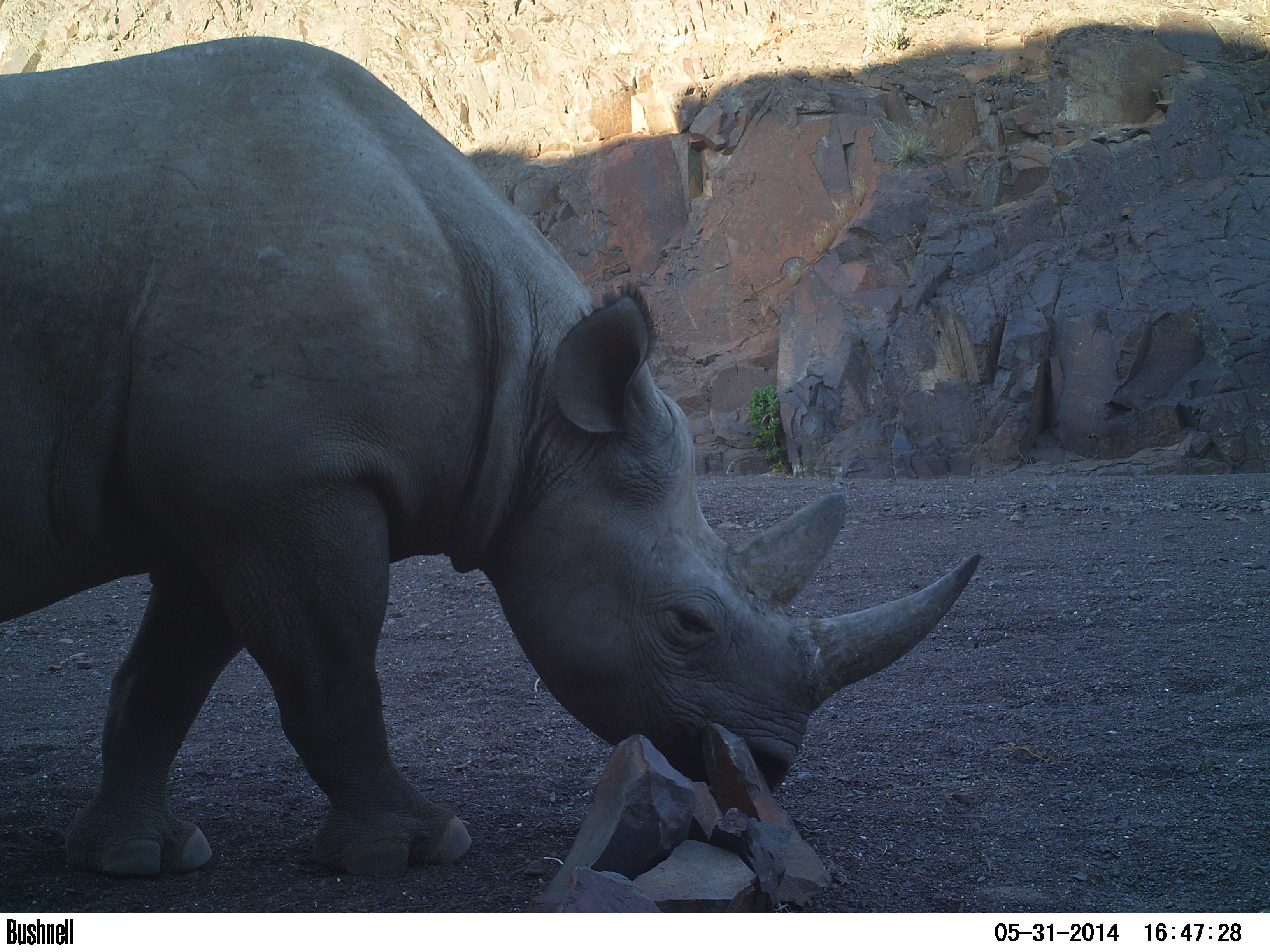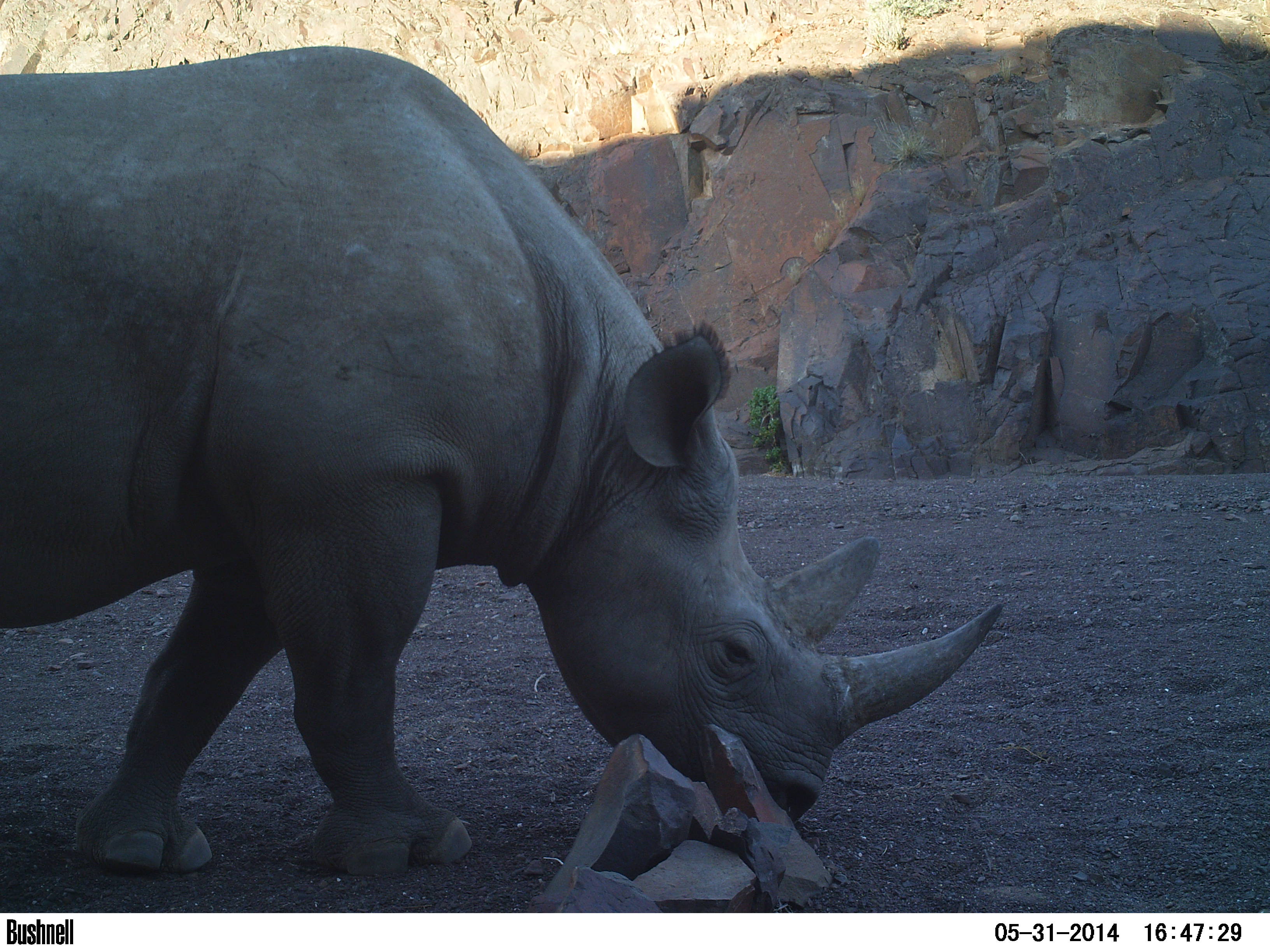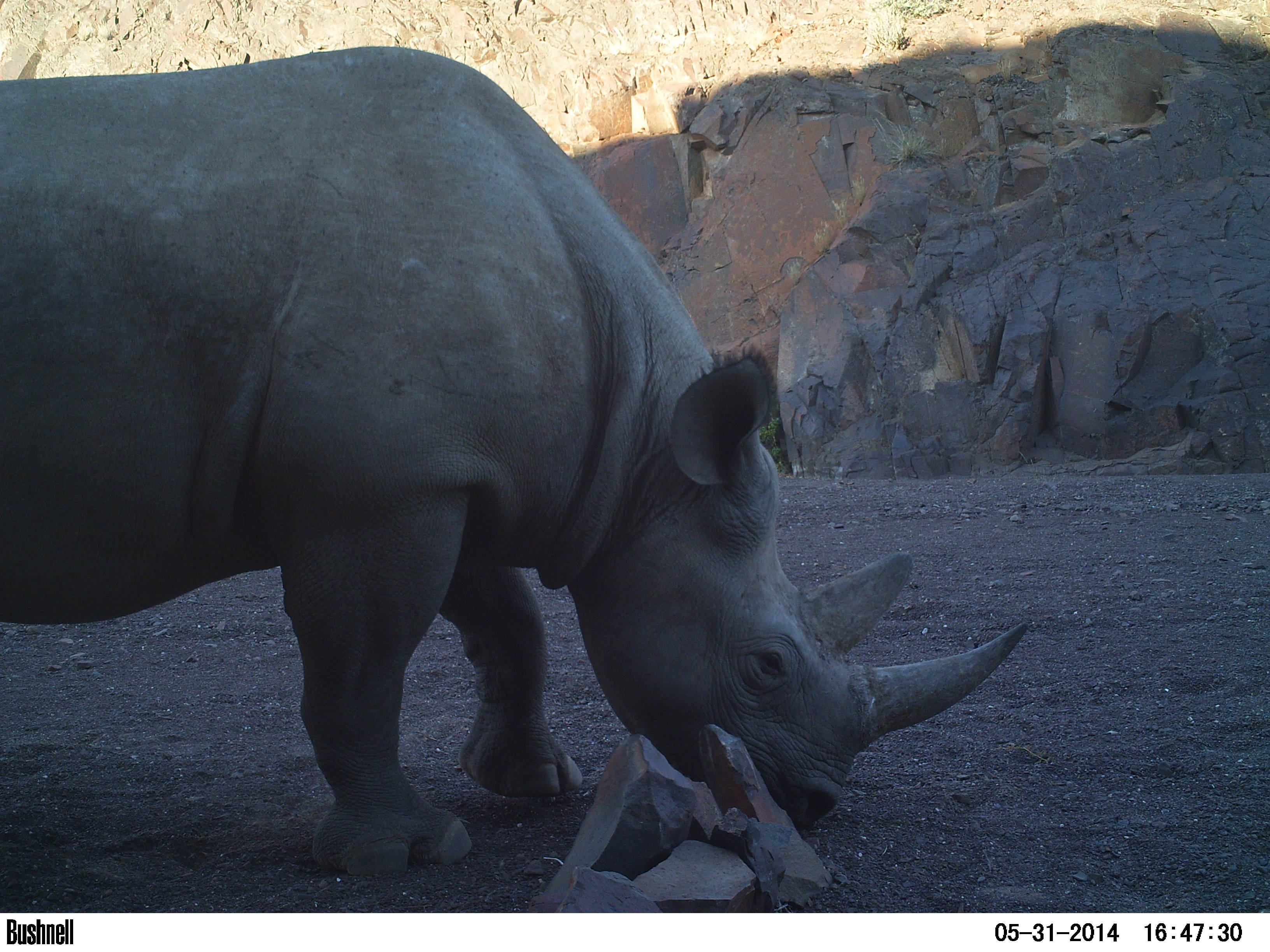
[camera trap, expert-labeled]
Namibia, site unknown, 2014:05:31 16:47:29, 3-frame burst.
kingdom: Animalia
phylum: Chordata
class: Mammalia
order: Perissodactyla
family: Rhinocerotidae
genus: Diceros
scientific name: Diceros bicornis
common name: black rhinoceros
Diceros bicornis (black rhinoceros).